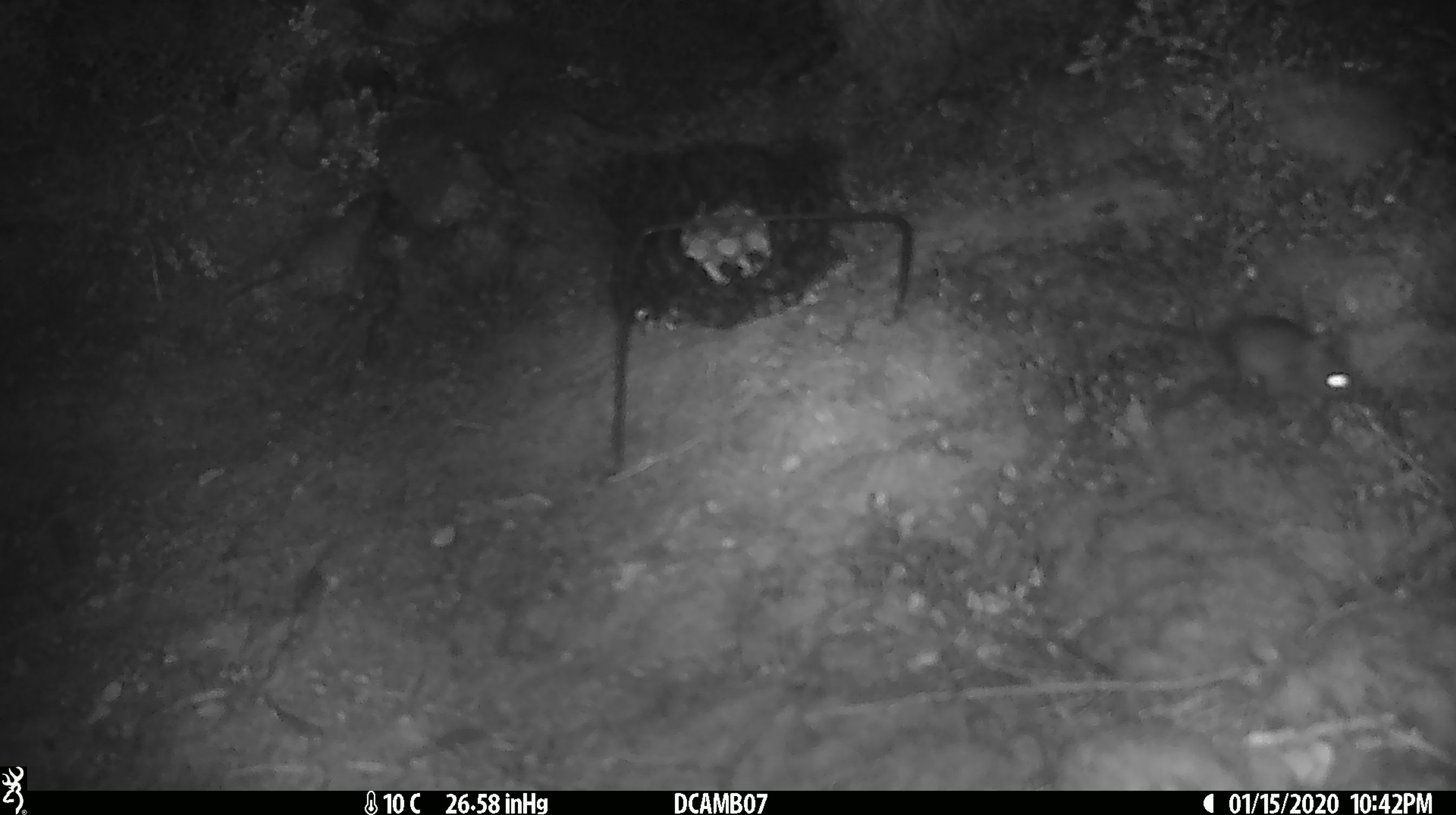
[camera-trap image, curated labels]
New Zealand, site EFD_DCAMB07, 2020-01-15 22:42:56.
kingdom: Animalia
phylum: Chordata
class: Mammalia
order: Rodentia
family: Muridae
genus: Mus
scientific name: Mus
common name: mouse